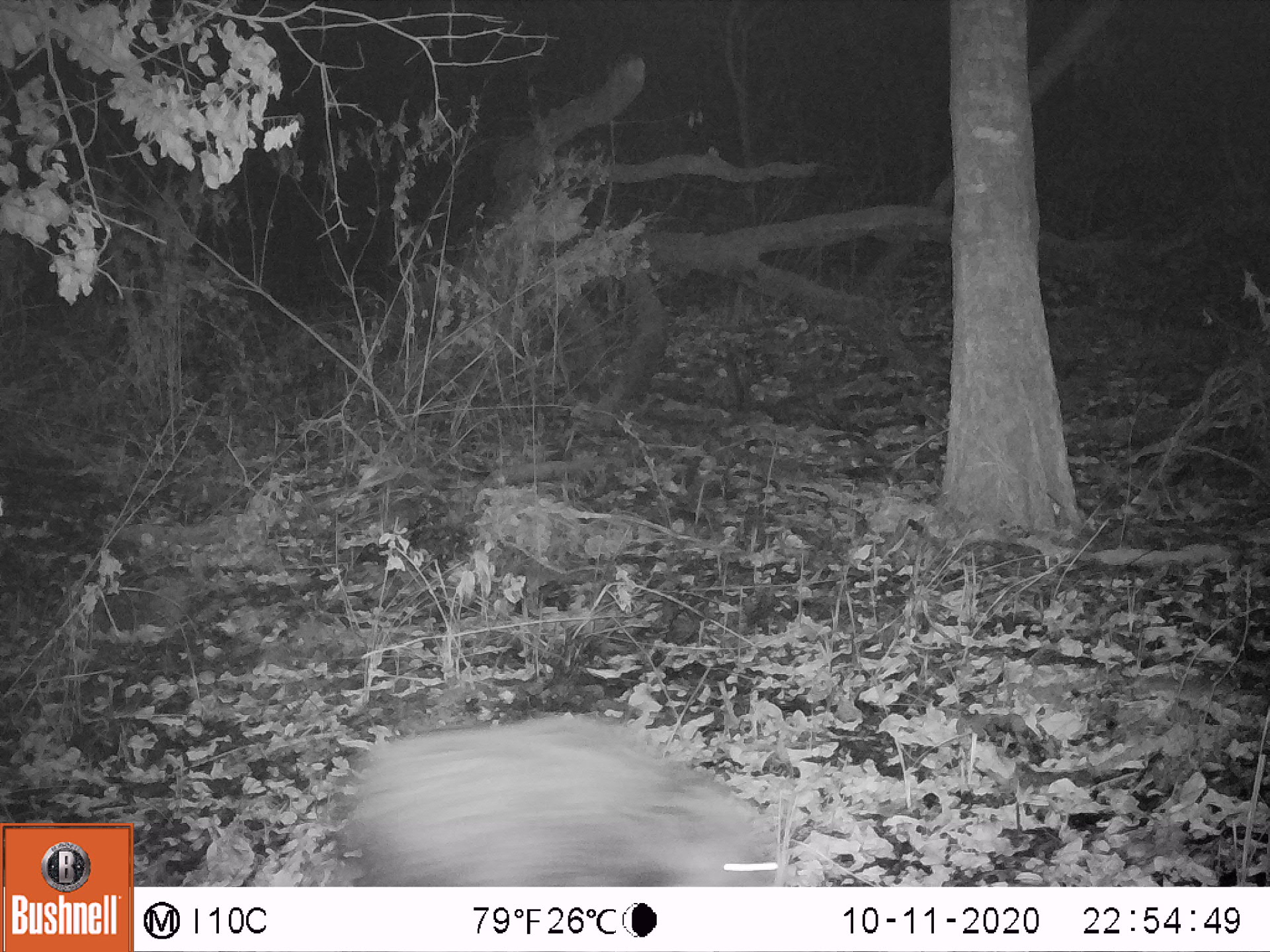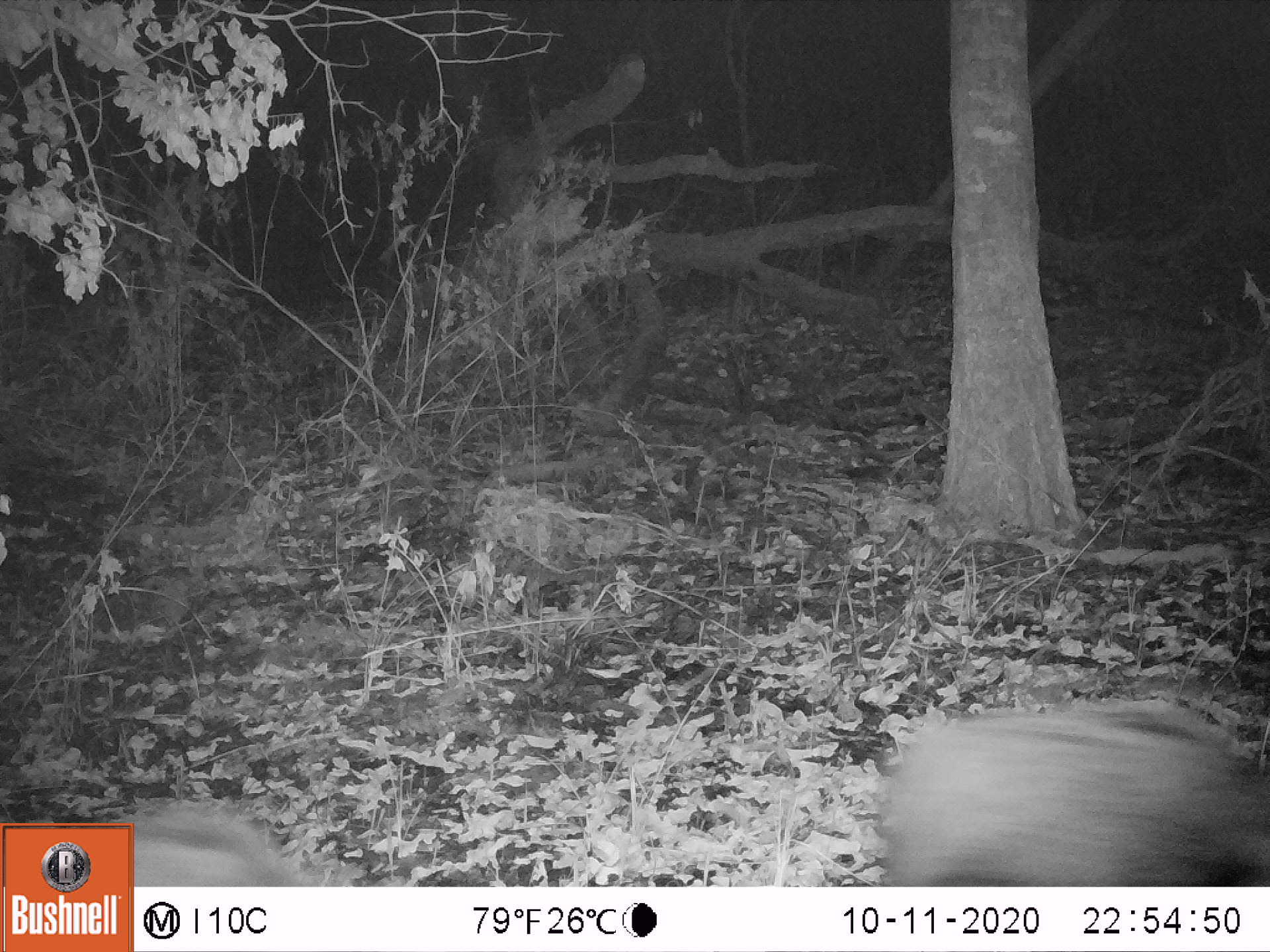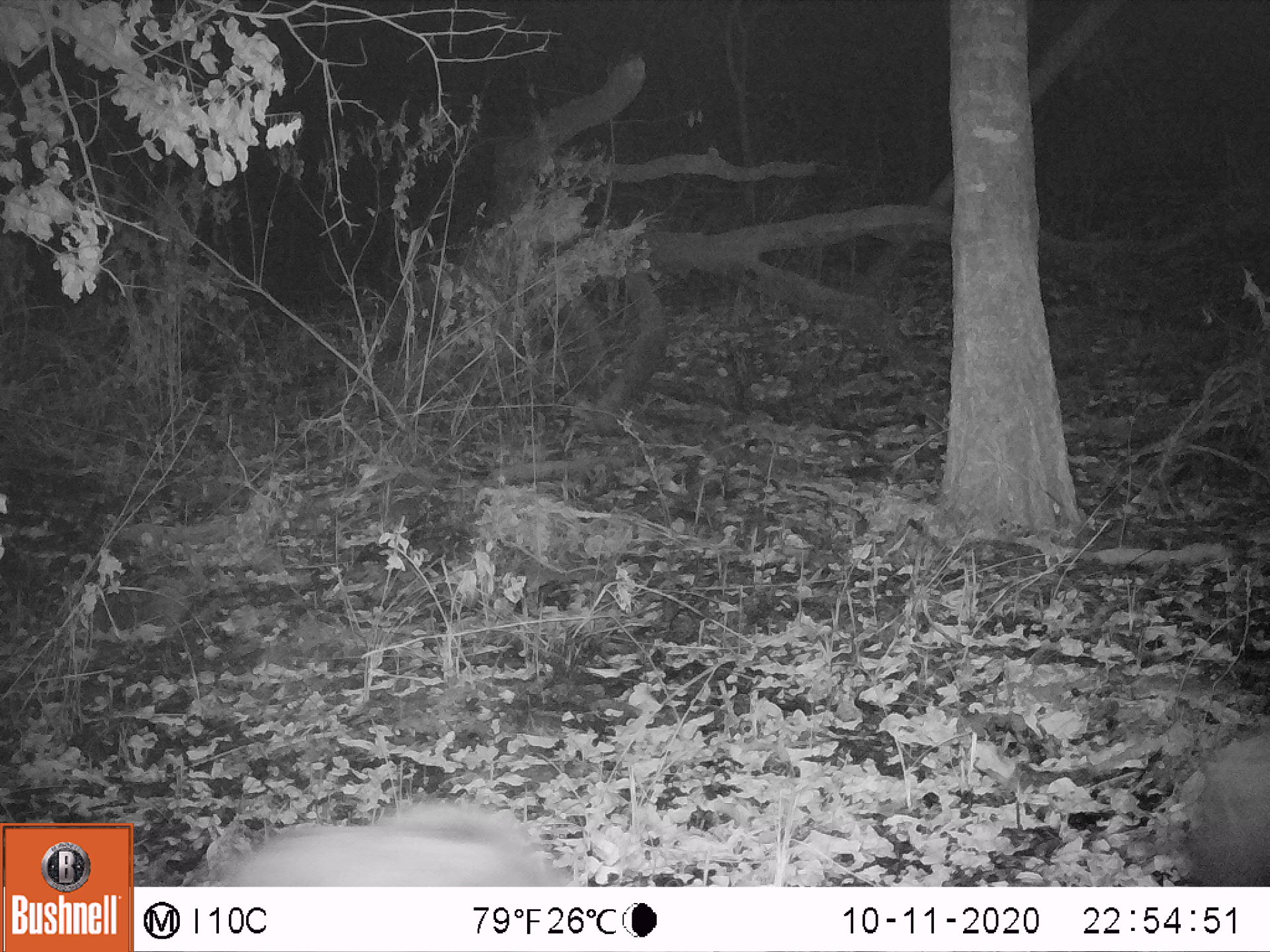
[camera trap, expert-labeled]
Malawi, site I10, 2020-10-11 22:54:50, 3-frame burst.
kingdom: Animalia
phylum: Chordata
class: Mammalia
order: Artiodactyla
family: Suidae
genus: Potamochoerus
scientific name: Potamochoerus larvatus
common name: bushpig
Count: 2.